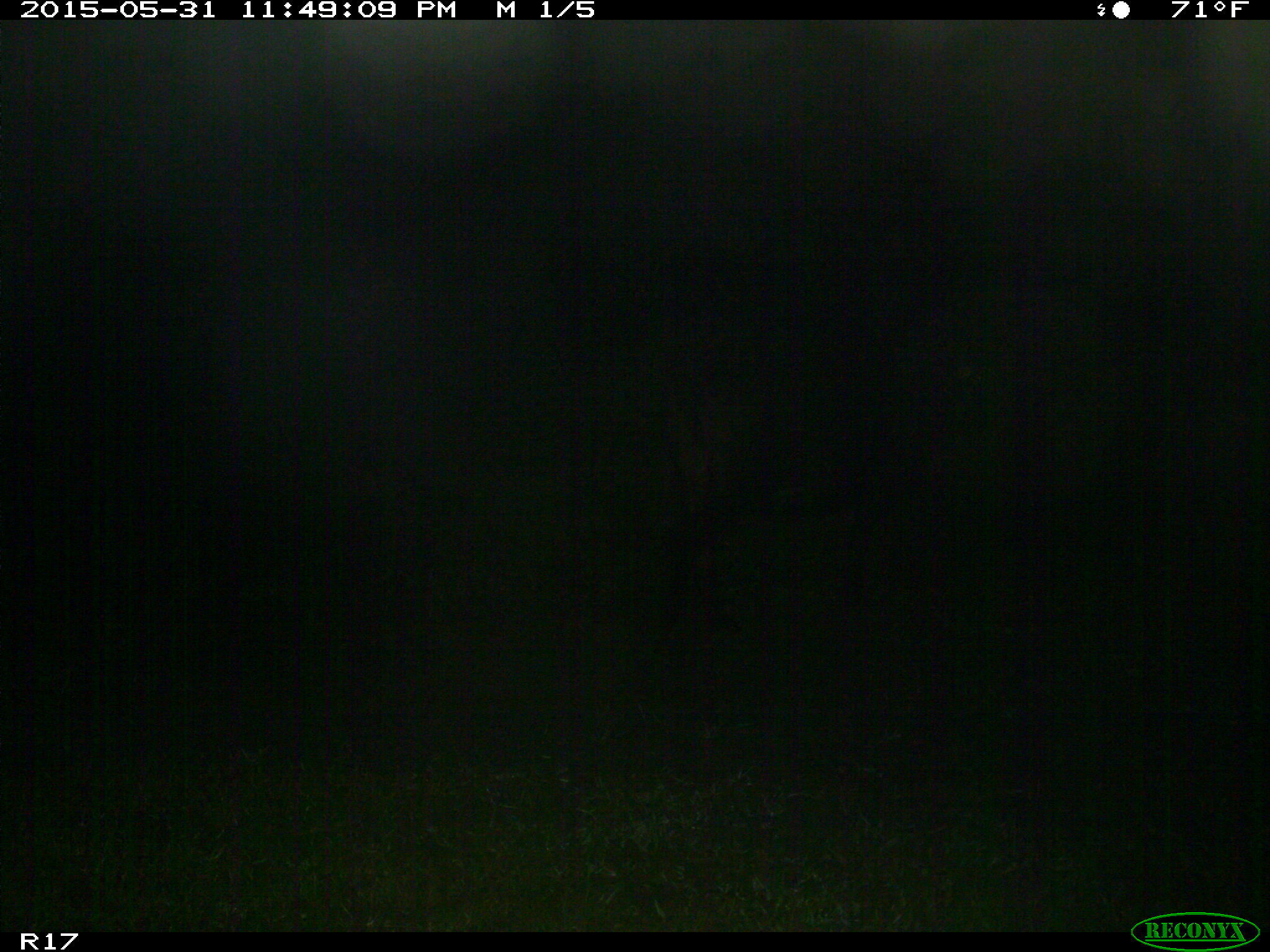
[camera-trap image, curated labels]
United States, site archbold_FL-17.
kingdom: Animalia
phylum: Chordata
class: Mammalia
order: Artiodactyla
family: Bovidae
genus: Bos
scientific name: Bos taurus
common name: domestic cow